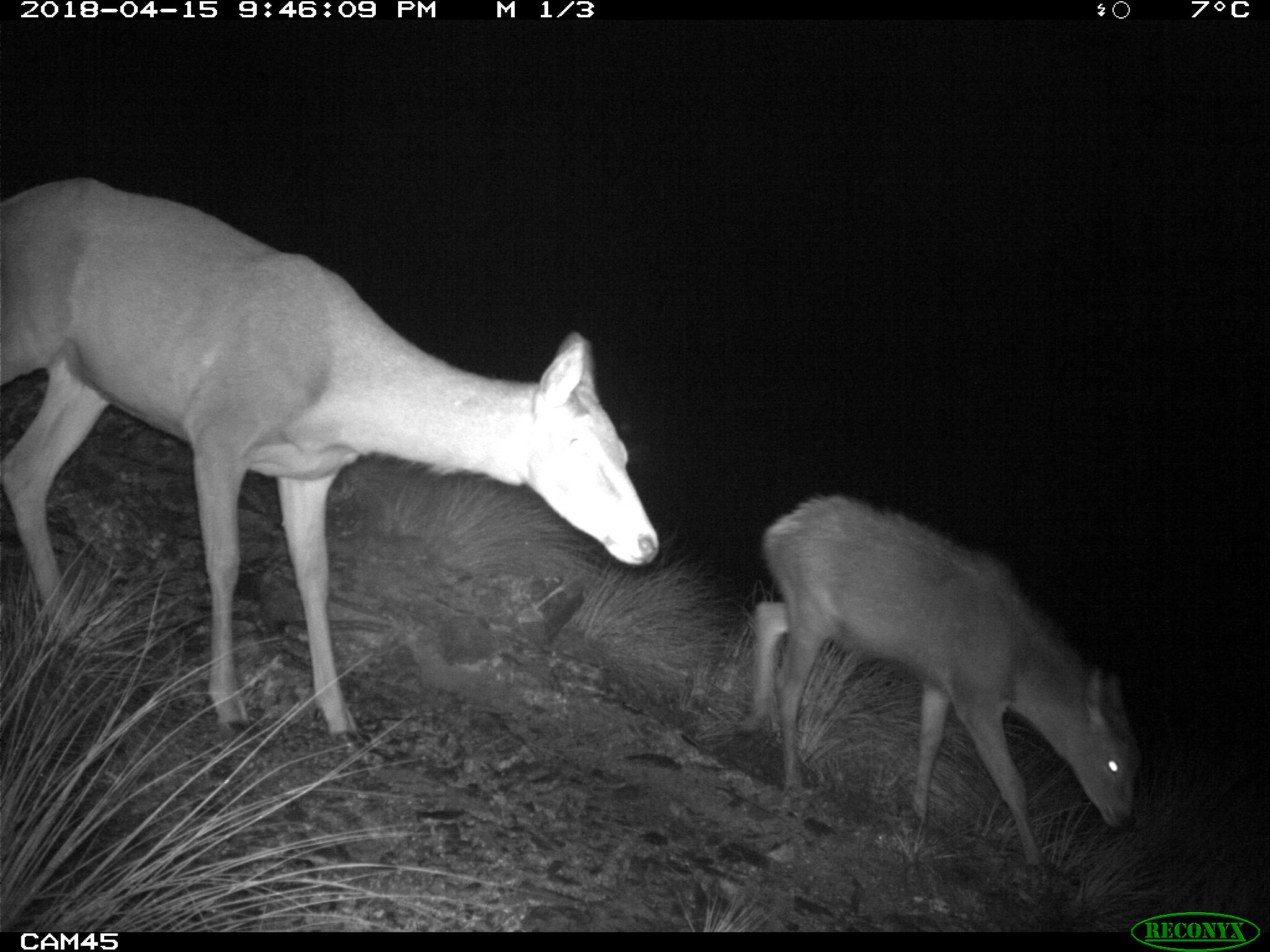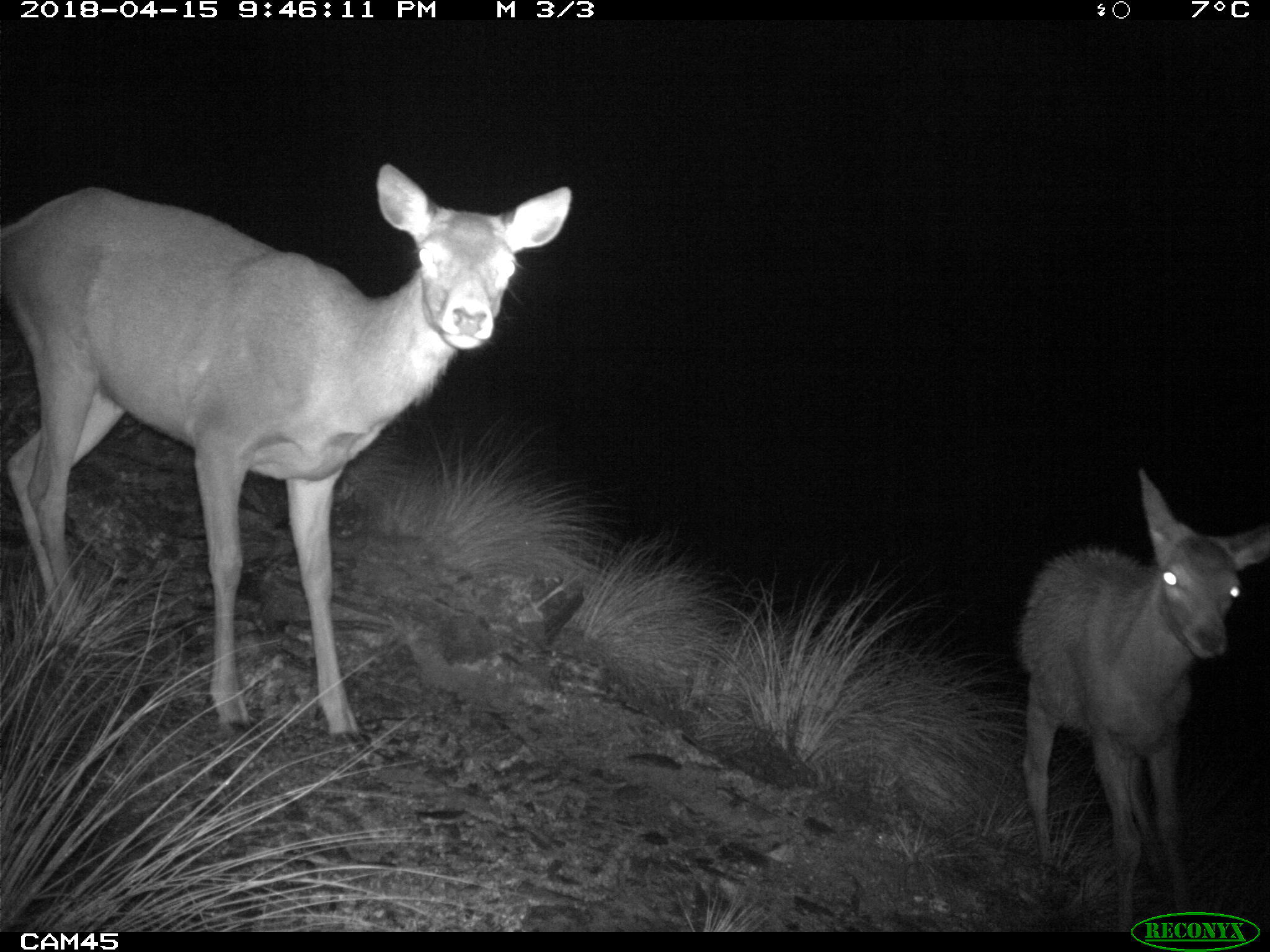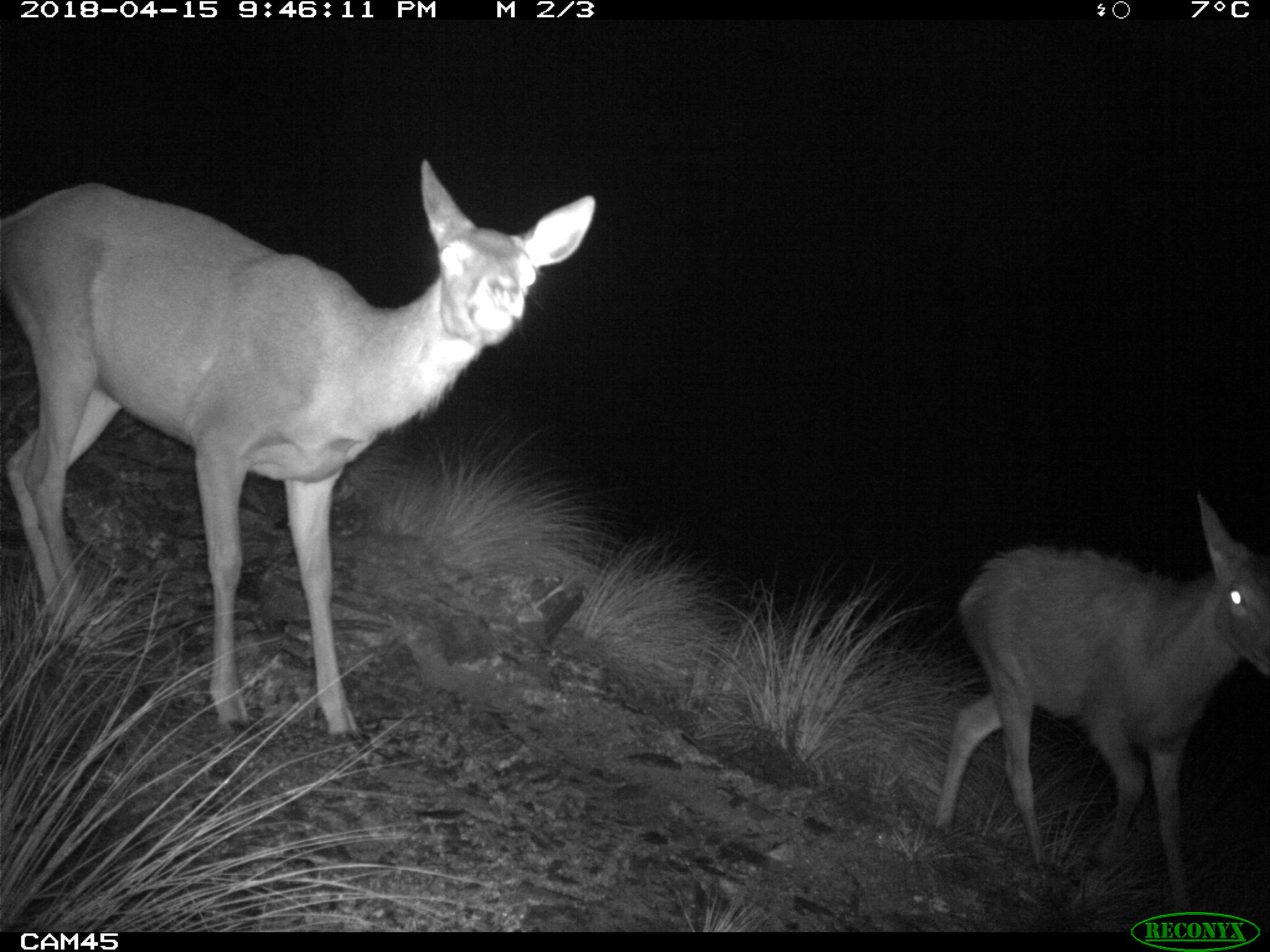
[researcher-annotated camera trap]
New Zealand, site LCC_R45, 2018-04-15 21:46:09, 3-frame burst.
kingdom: Animalia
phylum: Chordata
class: Mammalia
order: Artiodactyla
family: Cervidae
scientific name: Cervidae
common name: deer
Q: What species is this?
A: Deer (Cervidae).